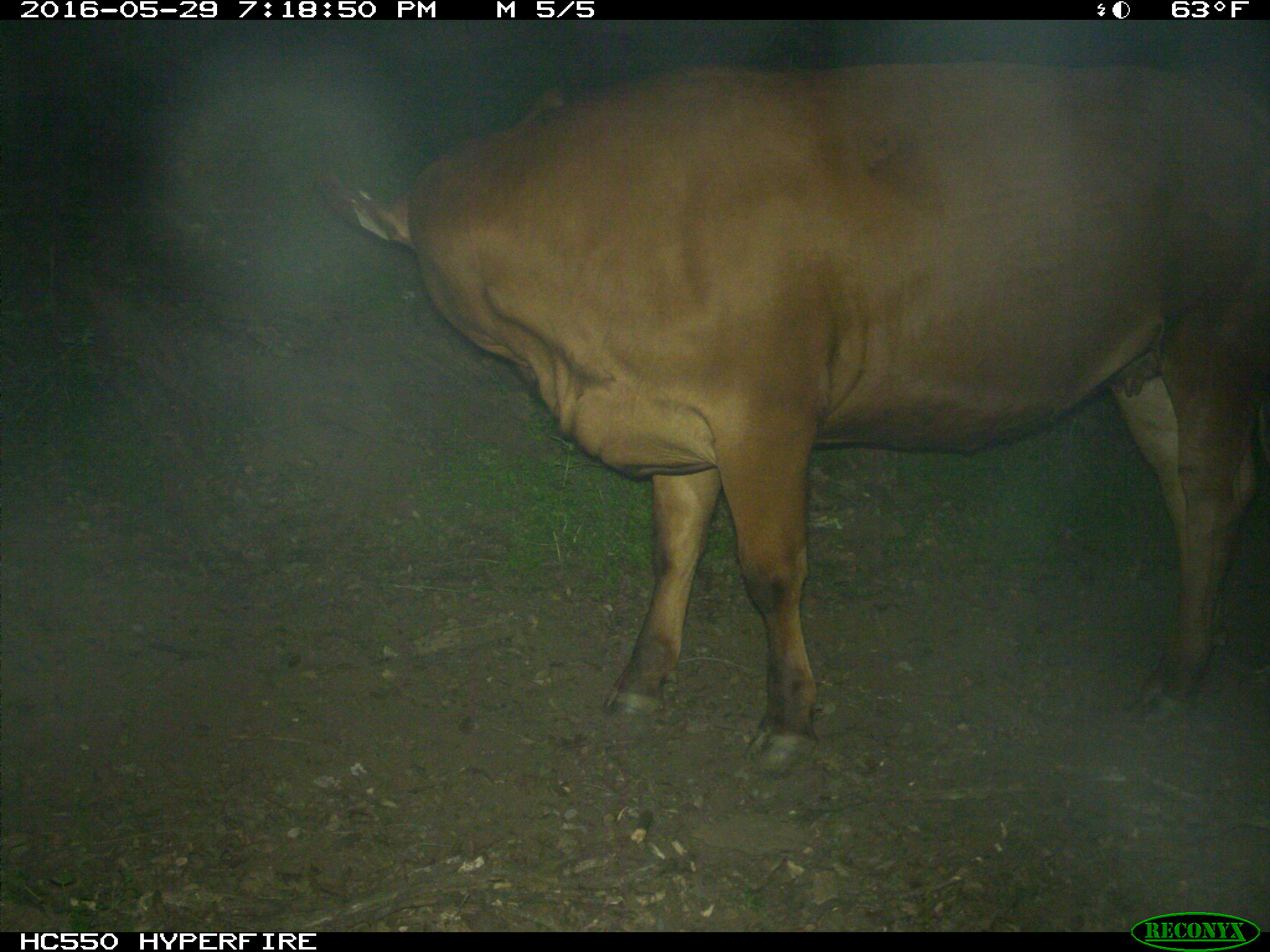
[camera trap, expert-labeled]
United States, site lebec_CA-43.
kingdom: Animalia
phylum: Chordata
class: Mammalia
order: Artiodactyla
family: Bovidae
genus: Bos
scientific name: Bos taurus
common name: domestic cow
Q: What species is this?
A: Bos taurus (domestic cow).